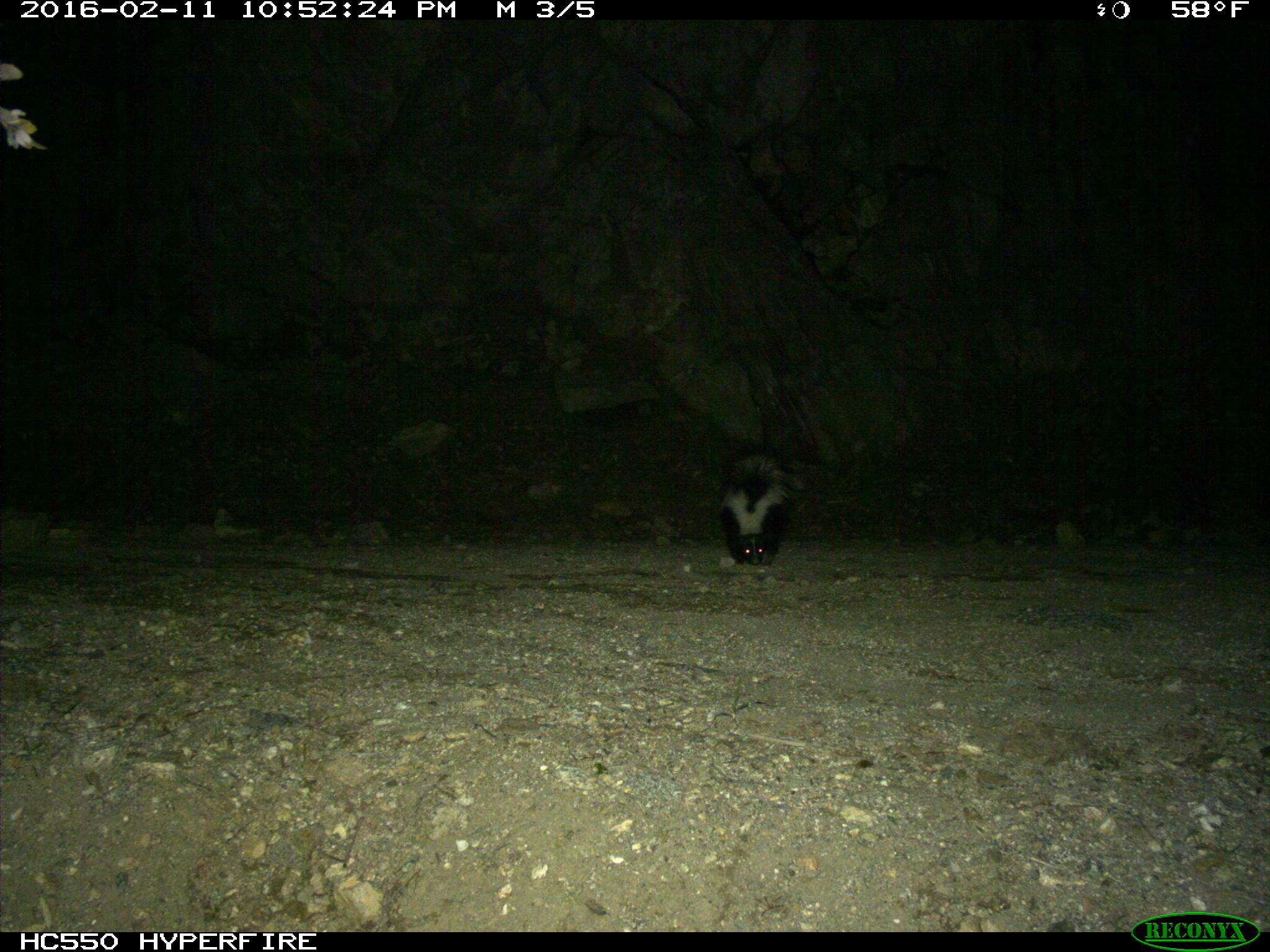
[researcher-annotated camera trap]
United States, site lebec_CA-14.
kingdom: Animalia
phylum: Chordata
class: Mammalia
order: Carnivora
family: Mephitidae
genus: Mephitis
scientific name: Mephitis mephitis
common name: striped skunk